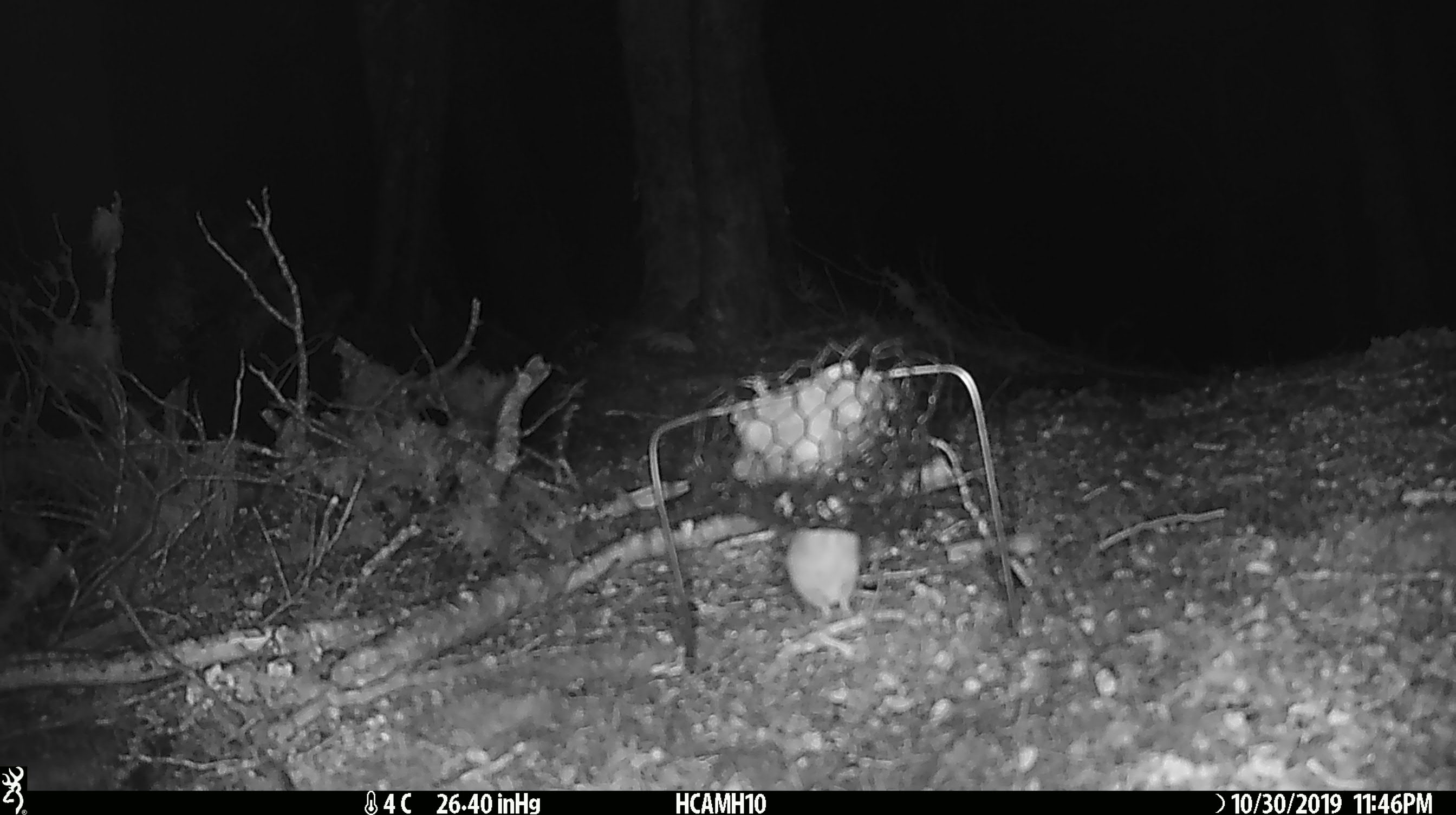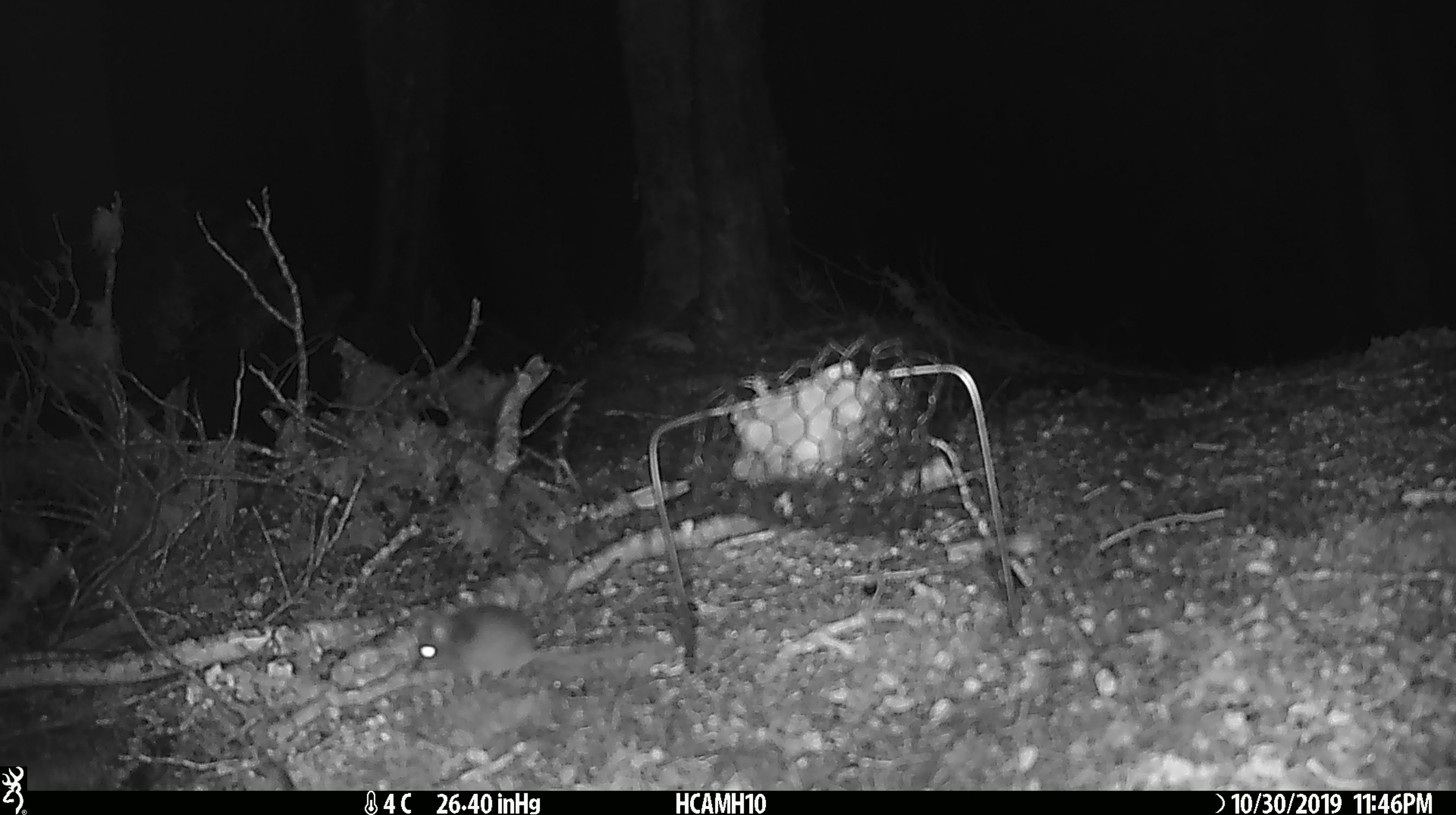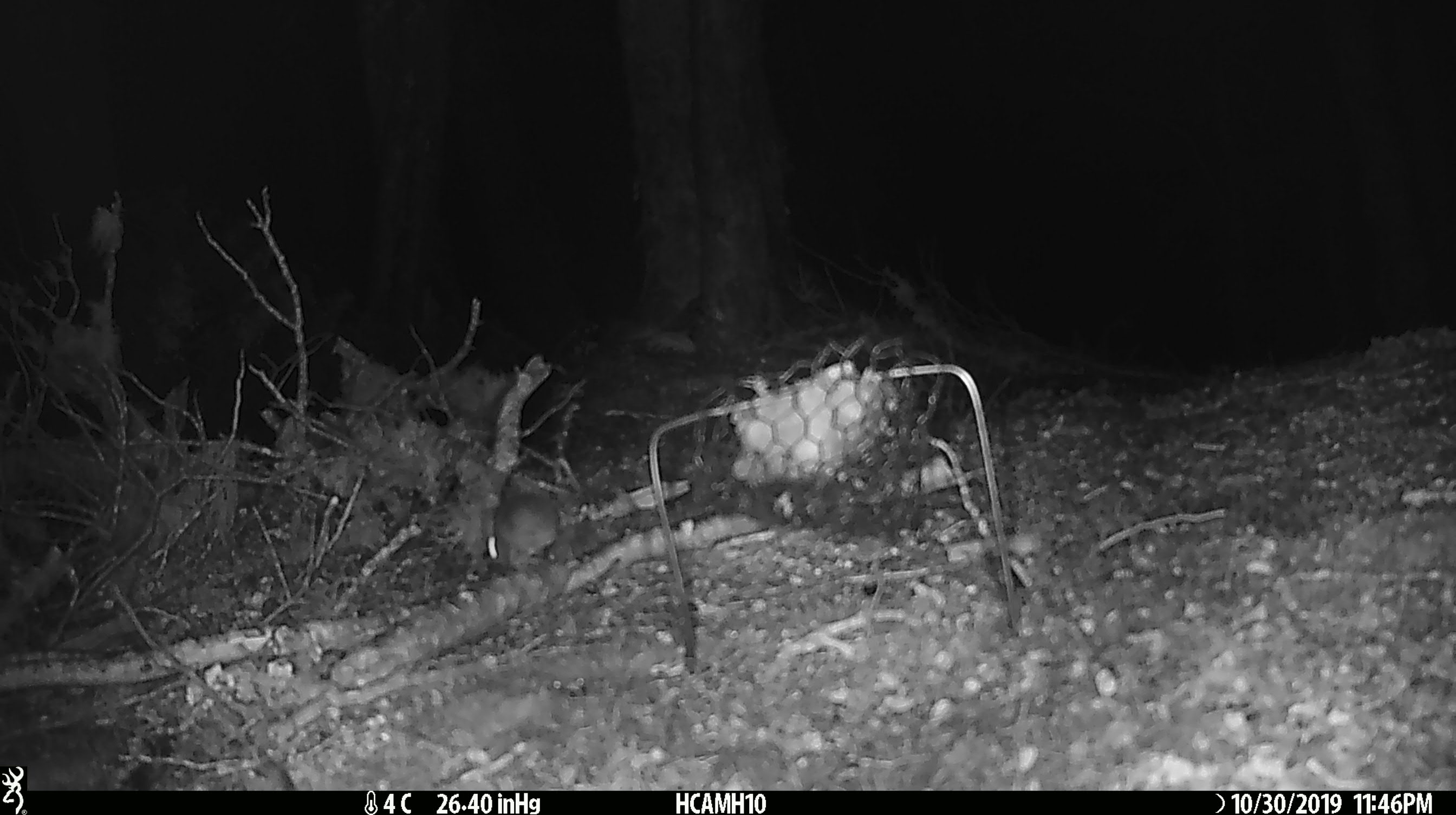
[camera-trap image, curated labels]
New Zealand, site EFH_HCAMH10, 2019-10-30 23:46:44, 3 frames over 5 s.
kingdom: Animalia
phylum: Chordata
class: Mammalia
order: Rodentia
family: Muridae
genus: Mus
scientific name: Mus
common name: mouse